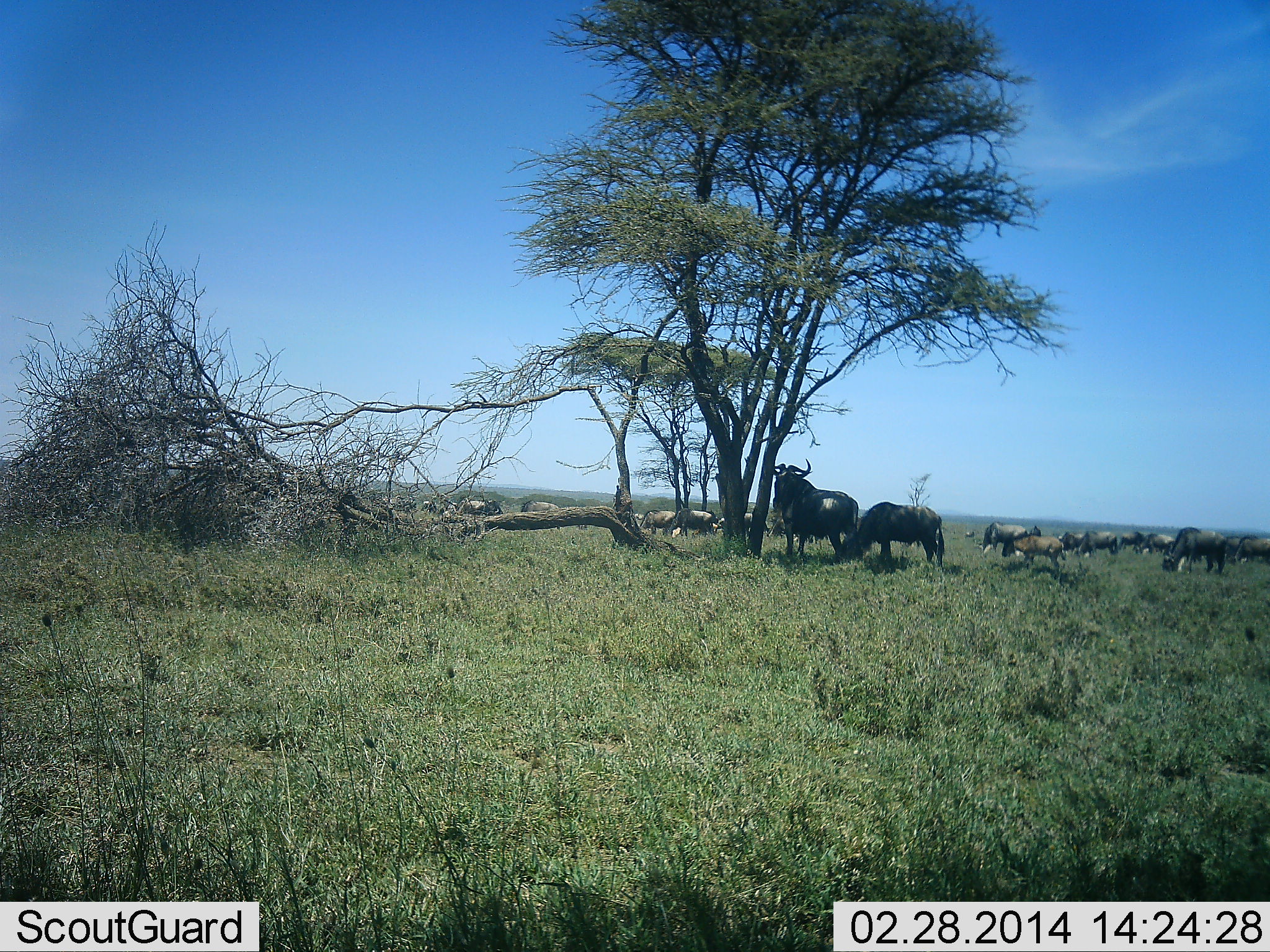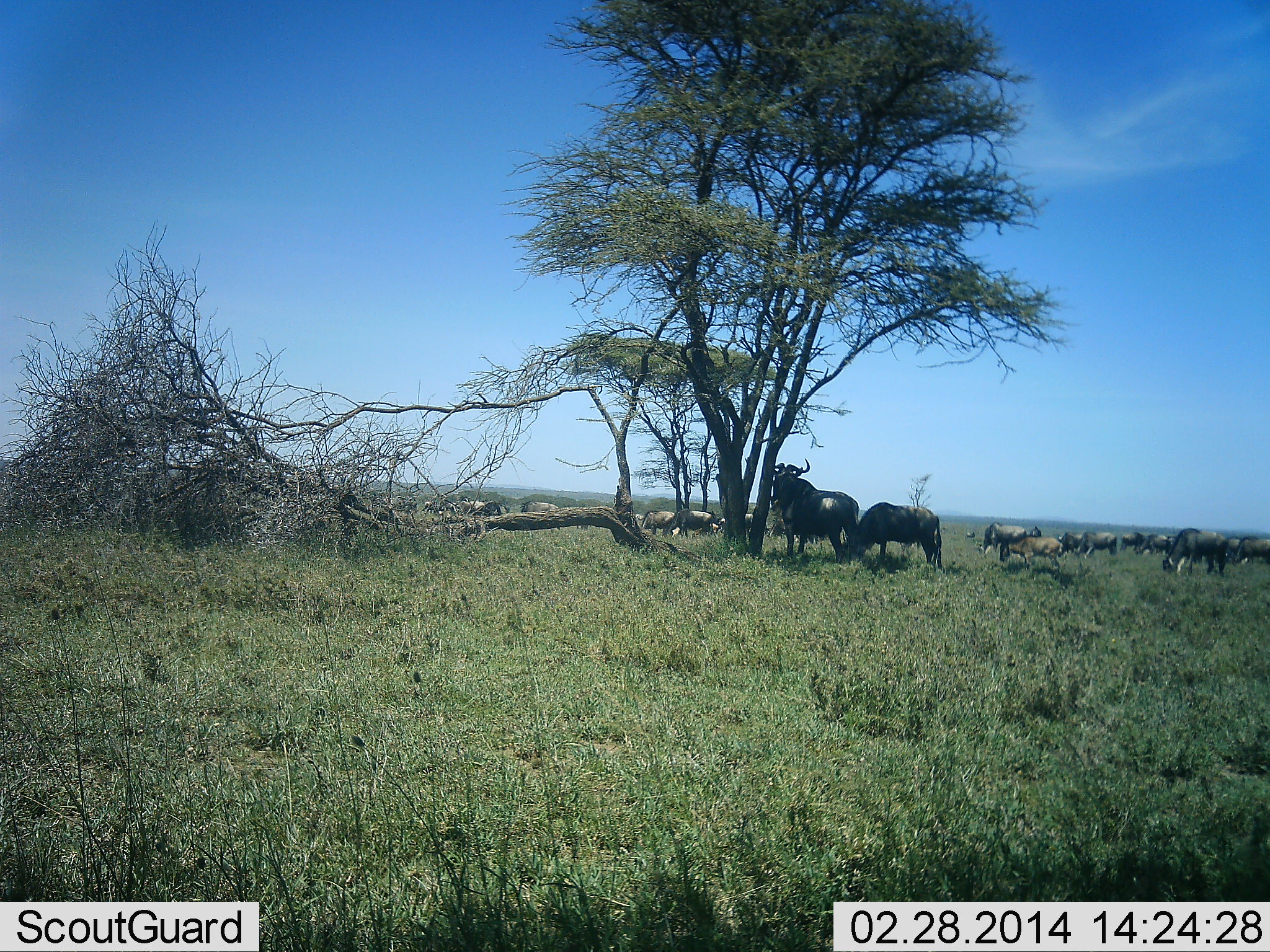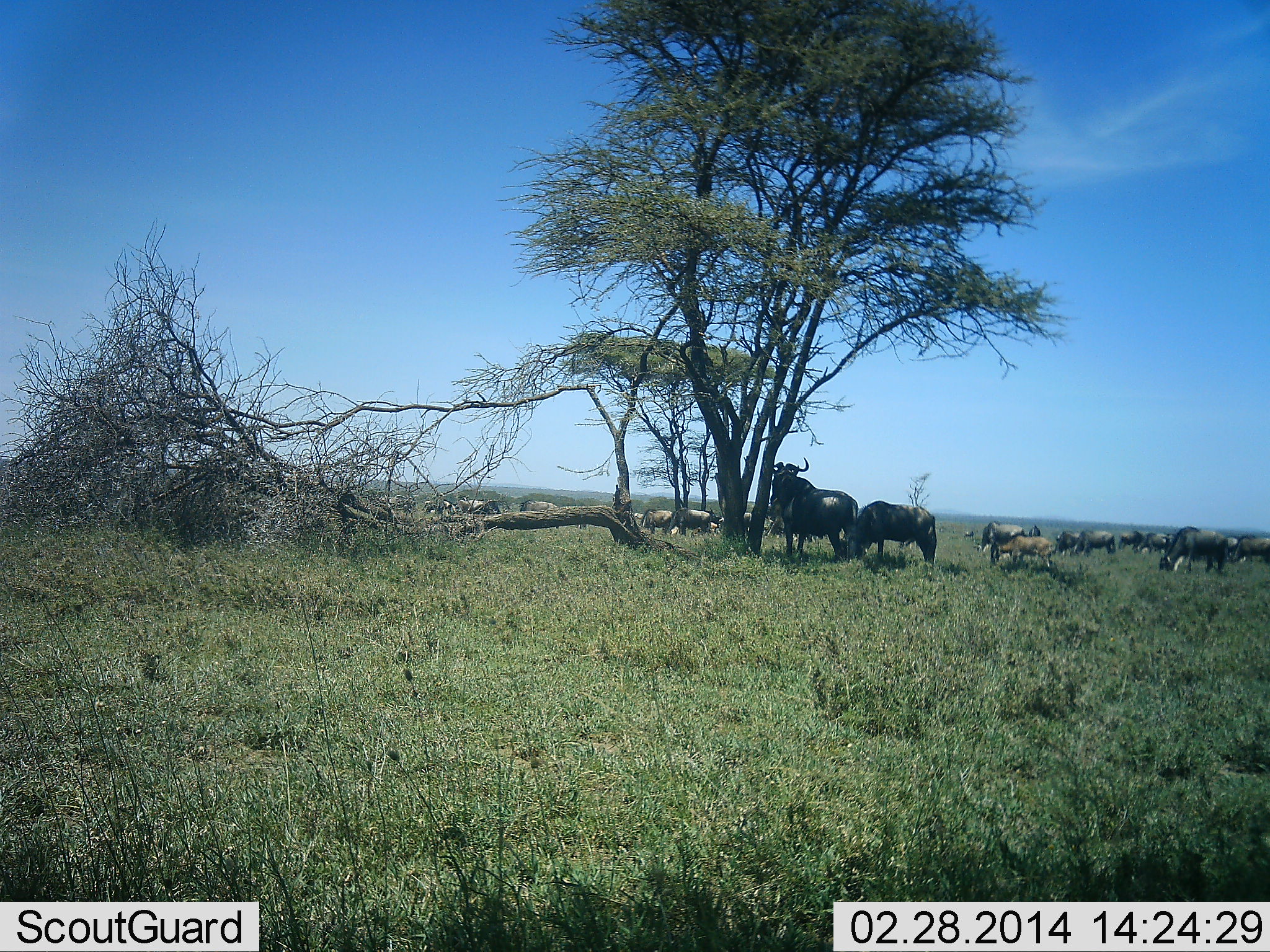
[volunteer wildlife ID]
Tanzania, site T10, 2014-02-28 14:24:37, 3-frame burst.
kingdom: Animalia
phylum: Chordata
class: Mammalia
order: Artiodactyla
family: Bovidae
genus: Connochaetes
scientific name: Connochaetes taurinus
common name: blue wildebeest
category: wildebeest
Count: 11-50.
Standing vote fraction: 91%.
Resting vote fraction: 9%.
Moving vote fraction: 18%.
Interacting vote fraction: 0%.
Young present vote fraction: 18%.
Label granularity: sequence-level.